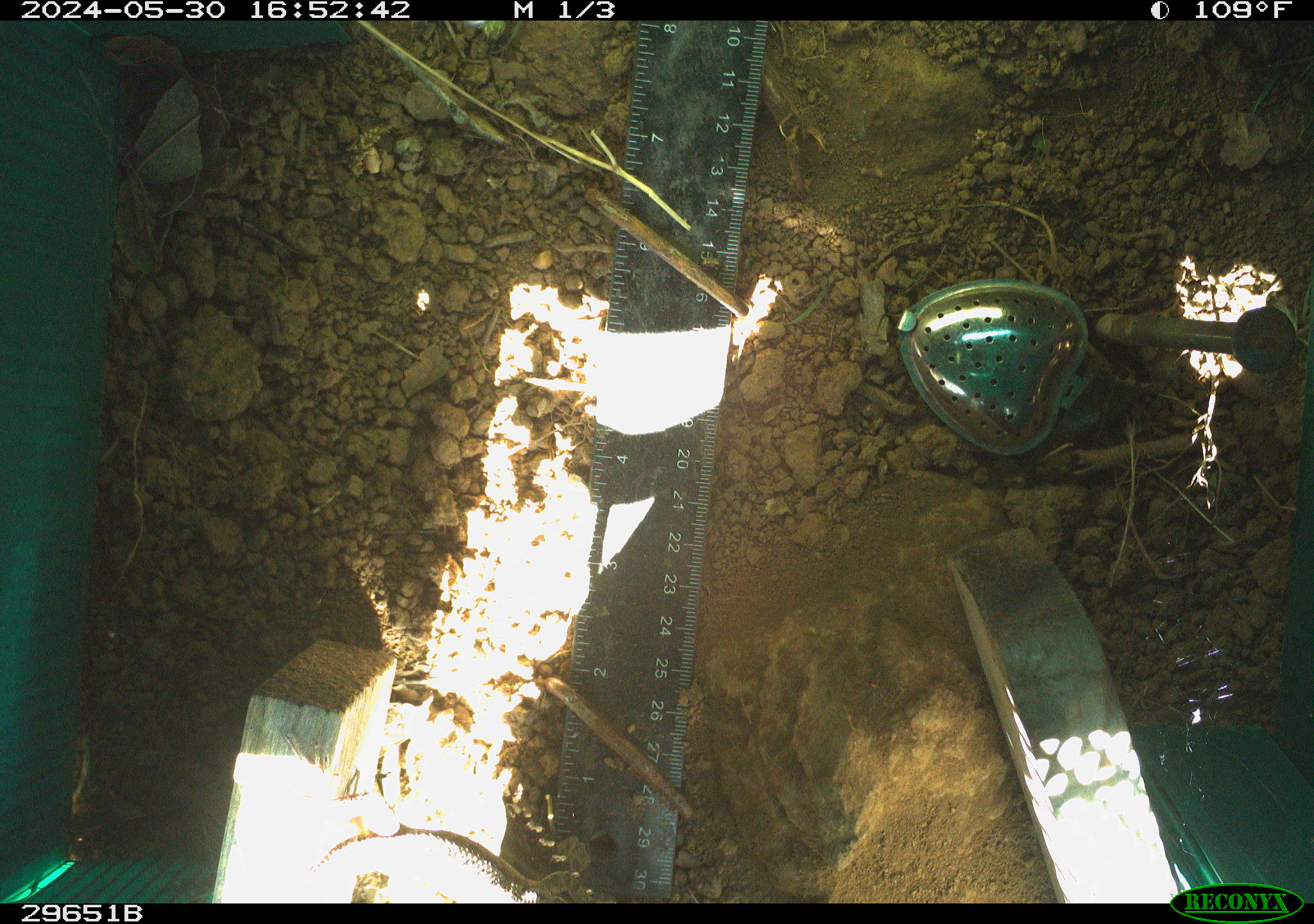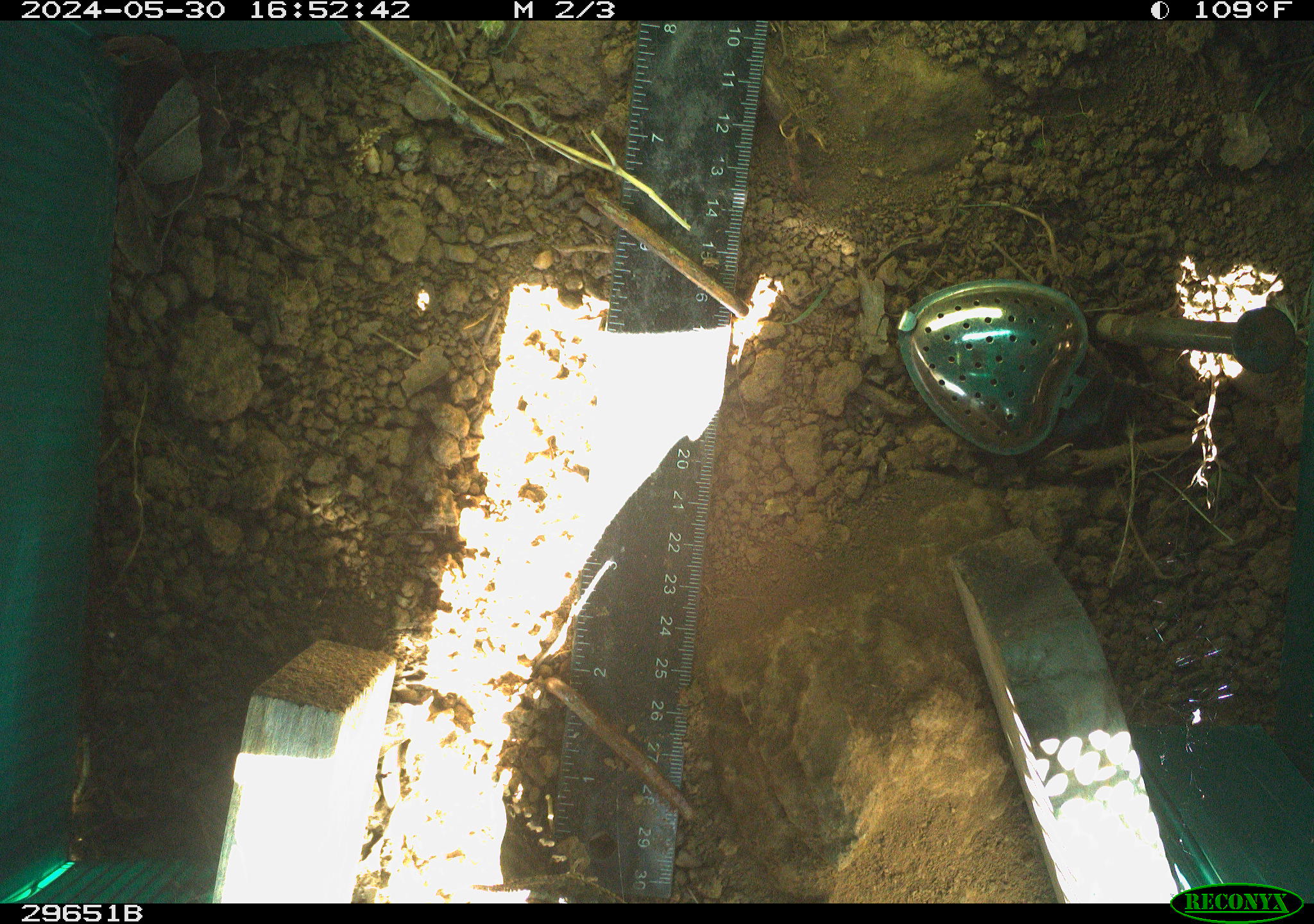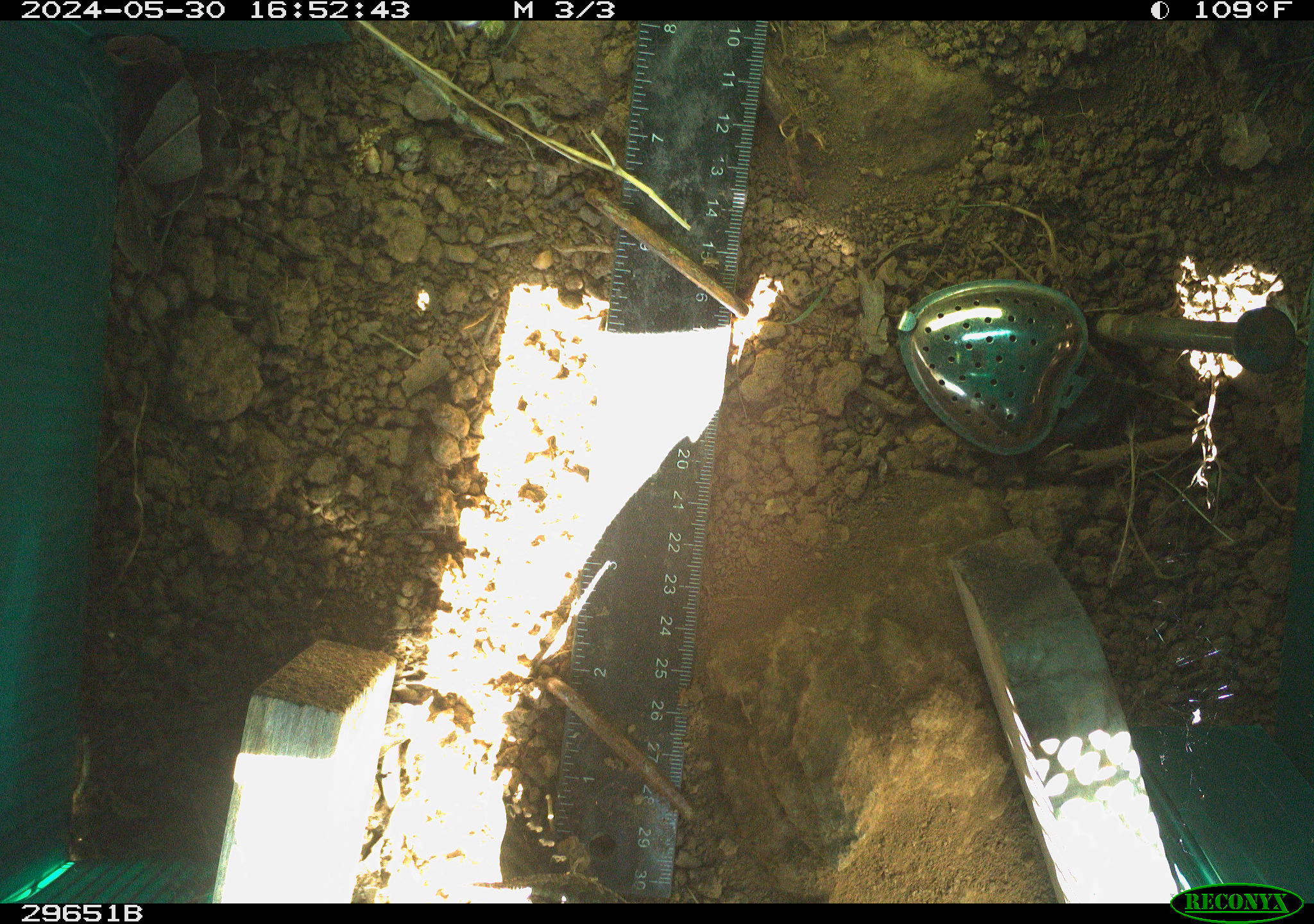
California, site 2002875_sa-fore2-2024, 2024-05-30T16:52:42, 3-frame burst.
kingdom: Animalia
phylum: Chordata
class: Reptilia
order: Squamata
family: Phrynosomatidae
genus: Sceloporus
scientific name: Sceloporus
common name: spiny lizards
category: sceloporus species